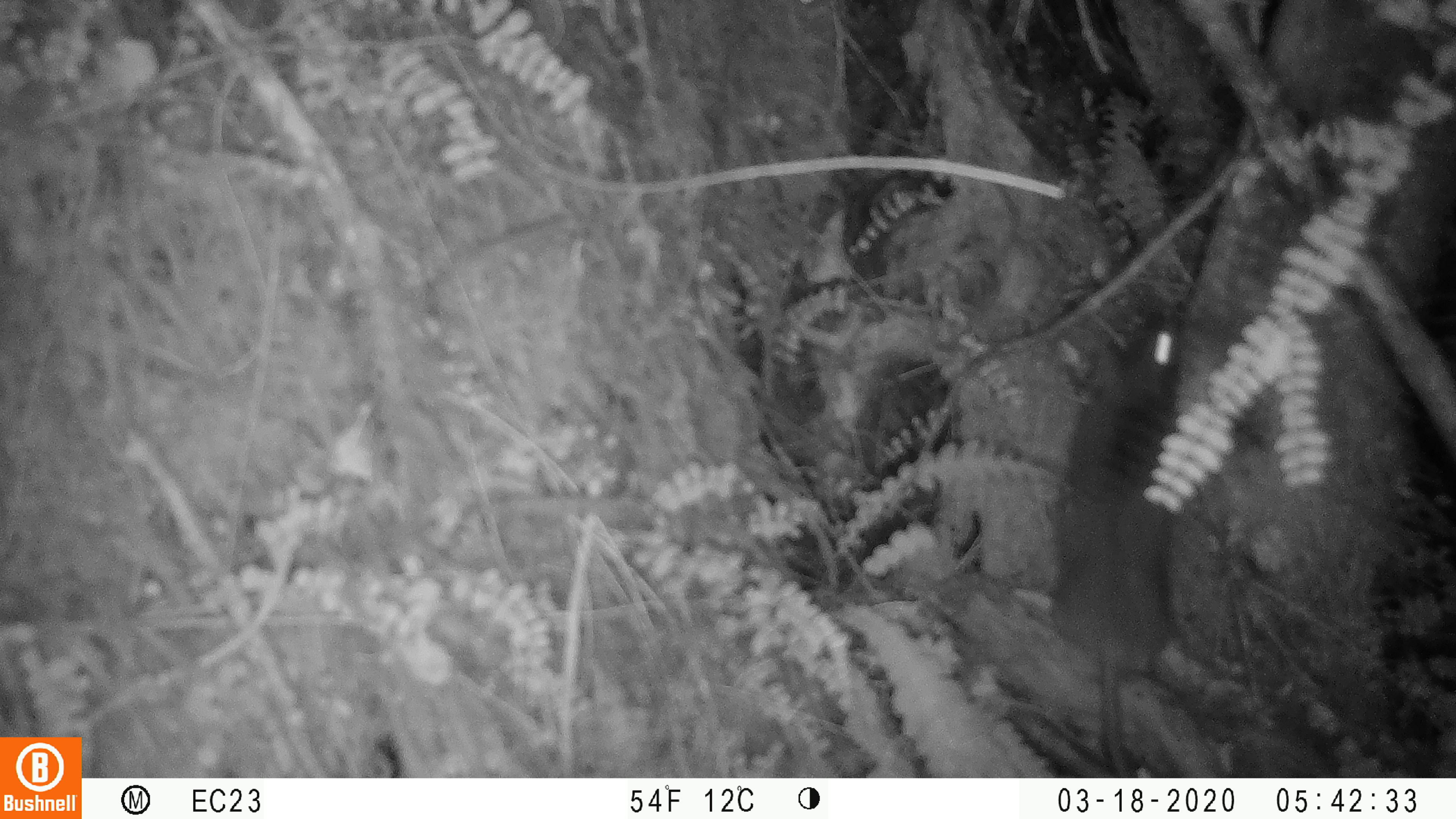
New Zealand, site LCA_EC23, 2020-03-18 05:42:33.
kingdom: Animalia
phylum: Chordata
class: Mammalia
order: Rodentia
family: Muridae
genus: Rattus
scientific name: Rattus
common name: rat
Rat (Rattus).